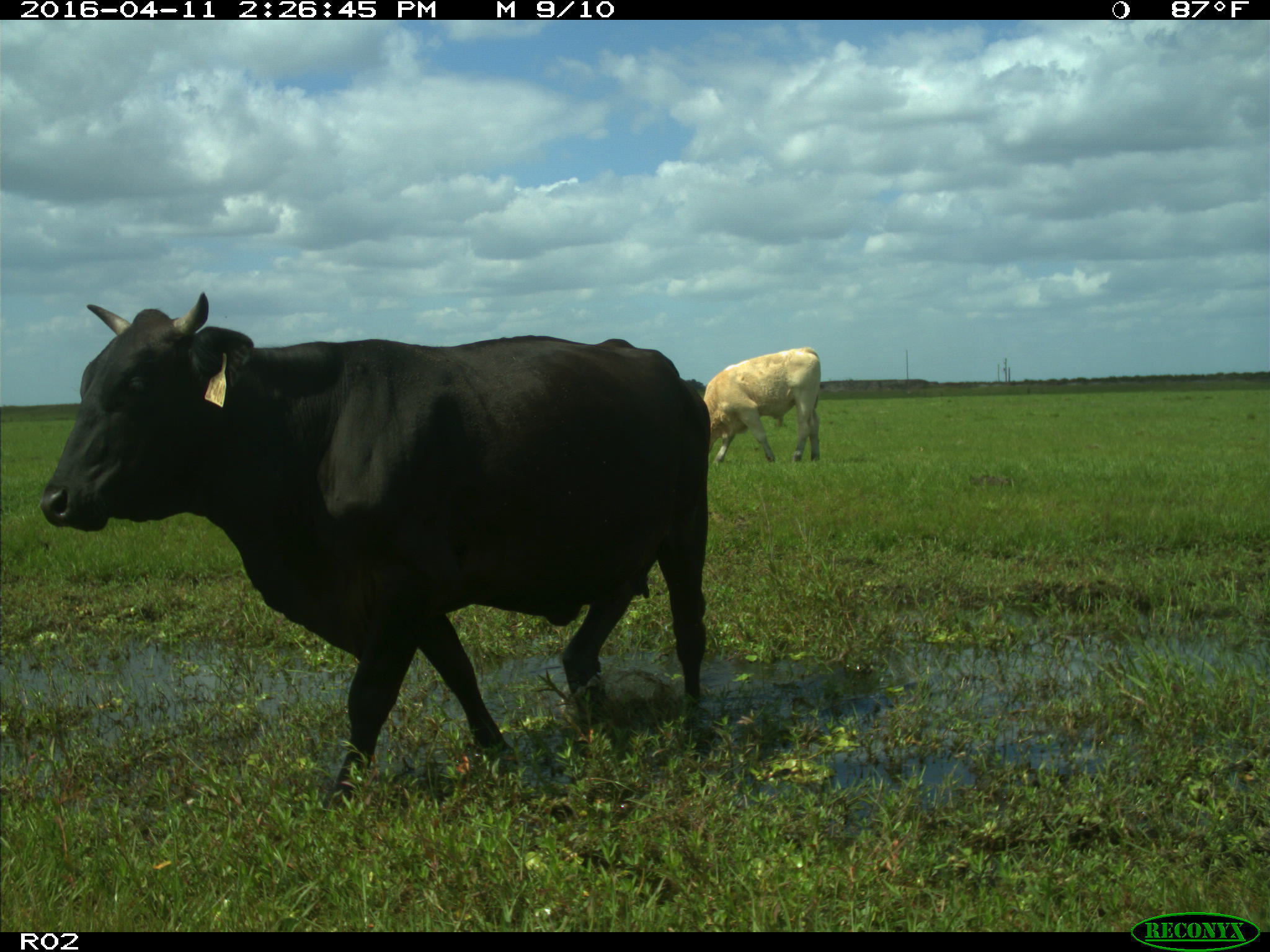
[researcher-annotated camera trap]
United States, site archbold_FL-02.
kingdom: Animalia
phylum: Chordata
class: Mammalia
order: Artiodactyla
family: Bovidae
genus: Bos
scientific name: Bos taurus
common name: domestic cow